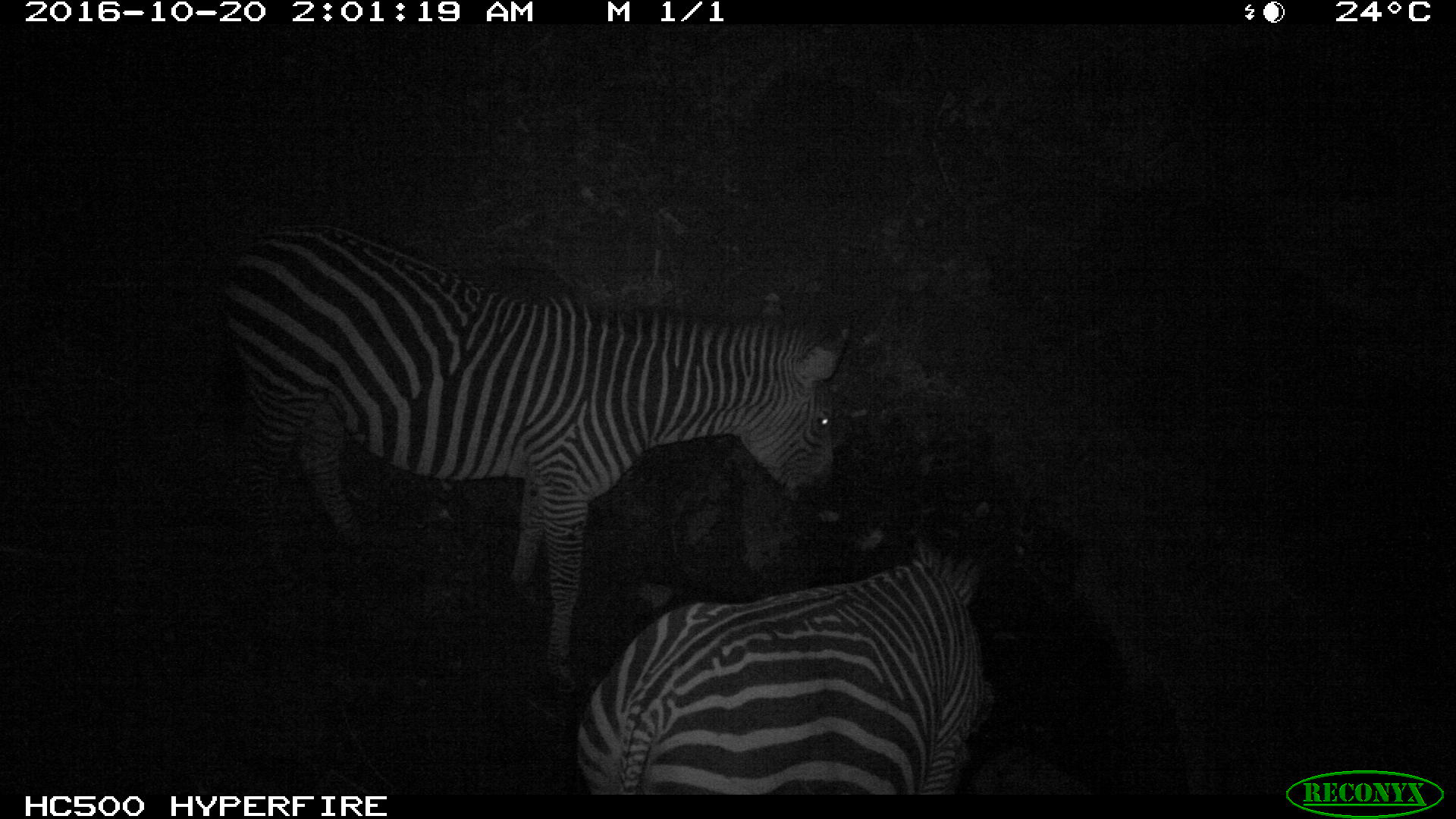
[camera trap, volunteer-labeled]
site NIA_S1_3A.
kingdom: Animalia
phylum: Chordata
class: Mammalia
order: Perissodactyla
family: Equidae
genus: Equus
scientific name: Equus quagga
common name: plains zebra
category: zebraplains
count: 2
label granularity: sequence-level